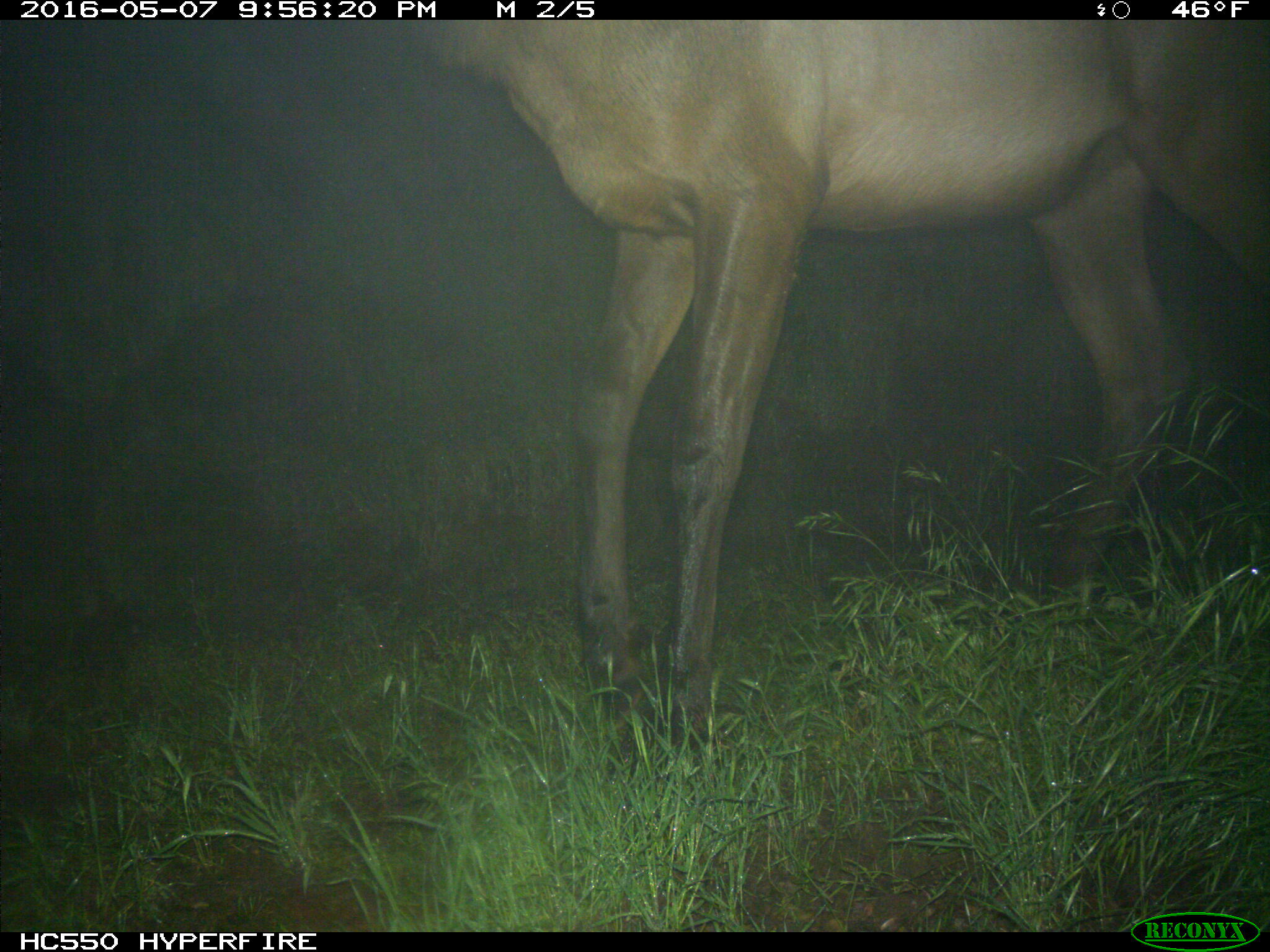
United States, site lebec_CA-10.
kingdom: Animalia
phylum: Chordata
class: Mammalia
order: Artiodactyla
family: Cervidae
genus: Cervus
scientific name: Cervus canadensis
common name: elk